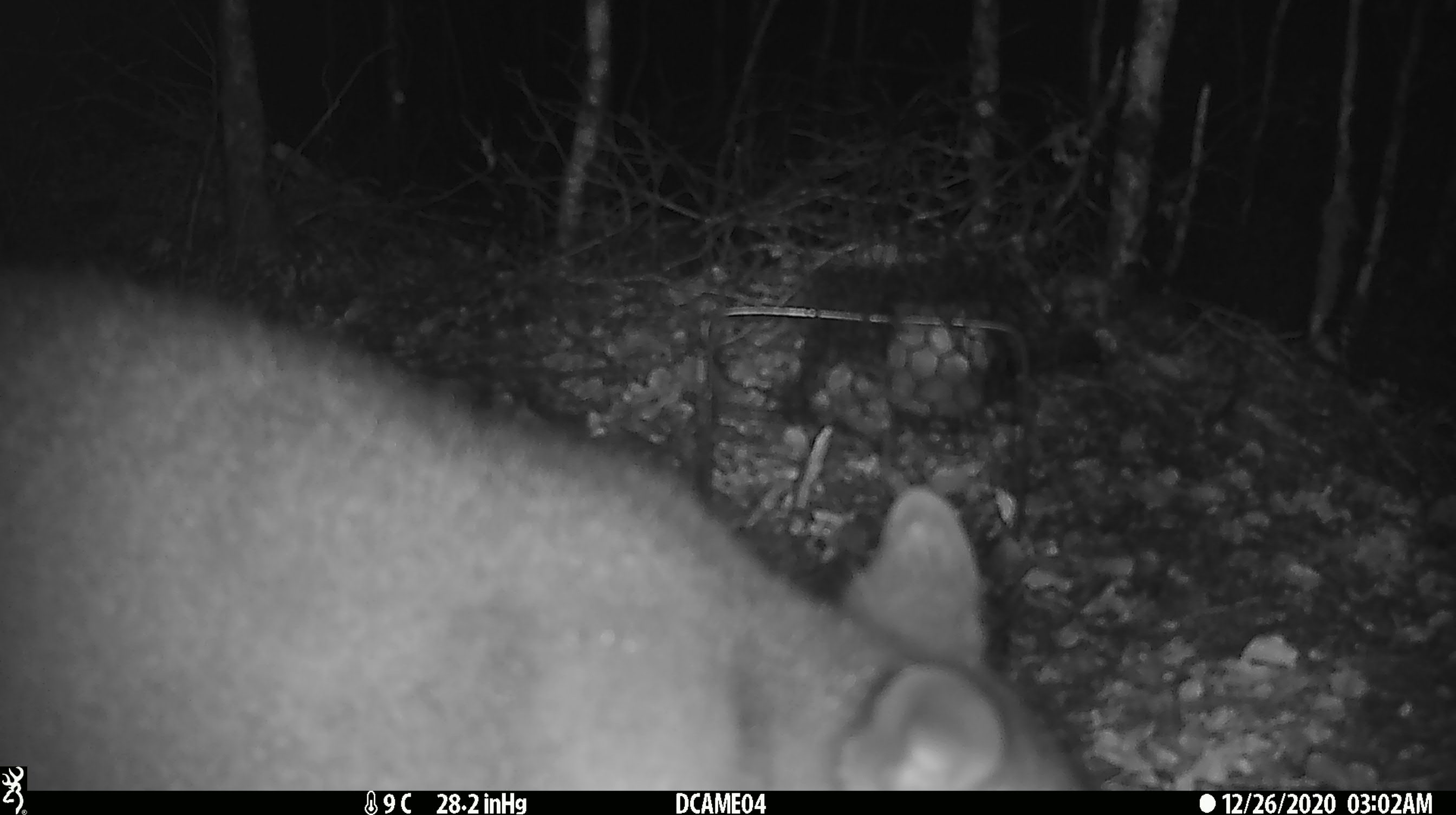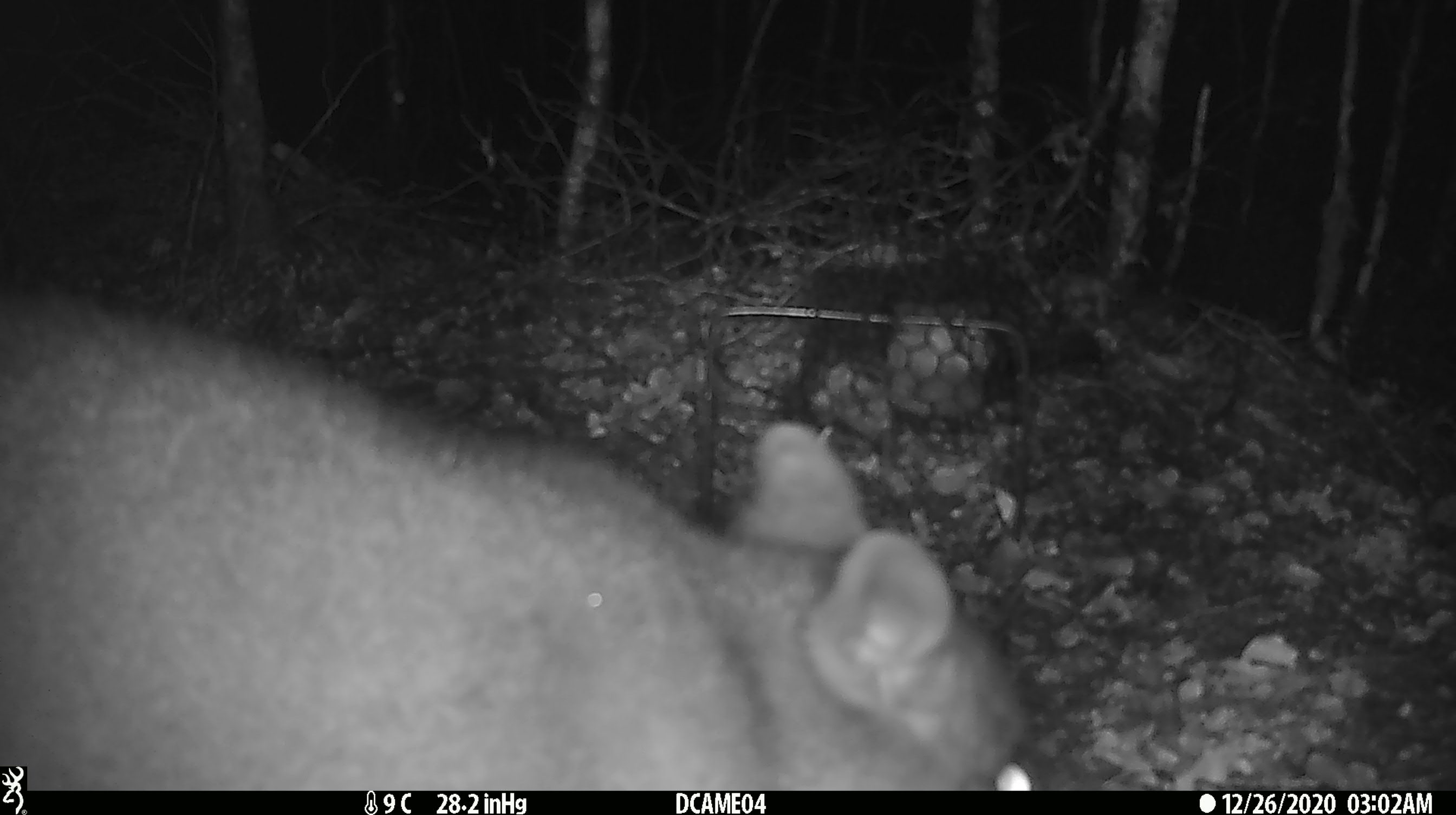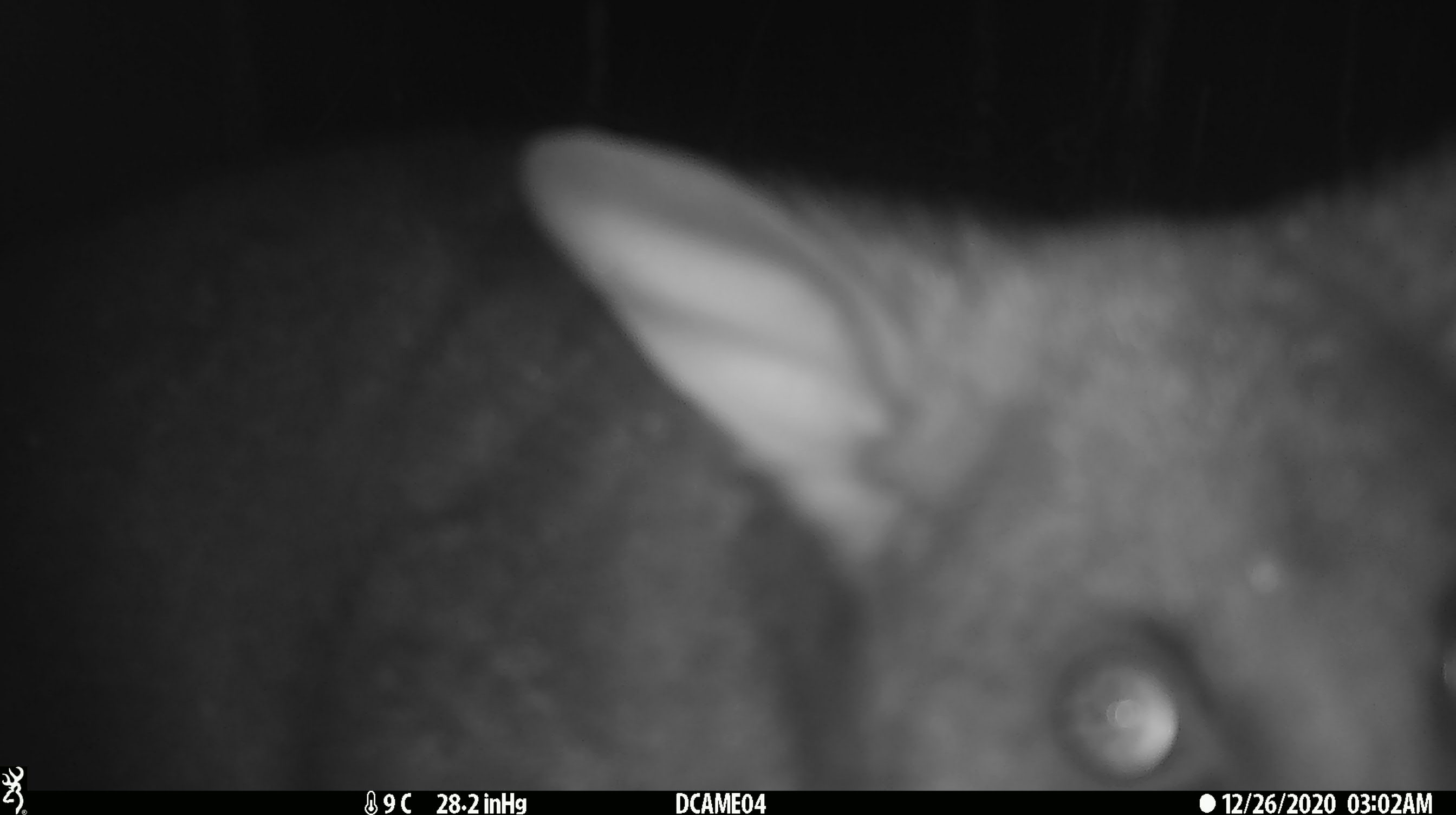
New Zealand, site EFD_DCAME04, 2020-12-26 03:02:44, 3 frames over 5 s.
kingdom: Animalia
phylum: Chordata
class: Mammalia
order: Diprotodontia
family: Phalangeridae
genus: Trichosurus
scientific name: Trichosurus vulpecula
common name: common brushtail possum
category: possum